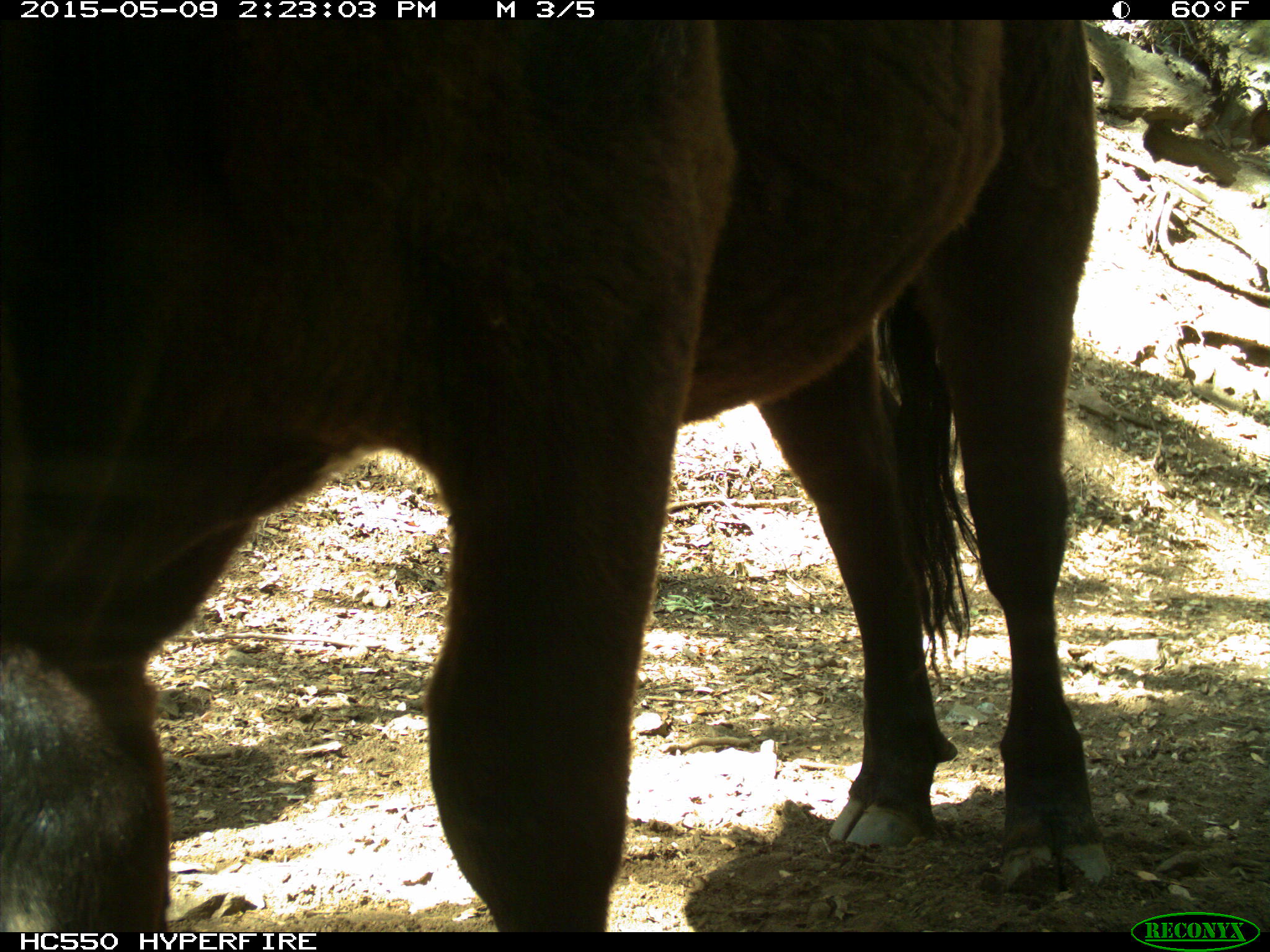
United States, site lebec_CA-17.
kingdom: Animalia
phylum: Chordata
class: Mammalia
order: Artiodactyla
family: Bovidae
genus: Bos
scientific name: Bos taurus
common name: domestic cow